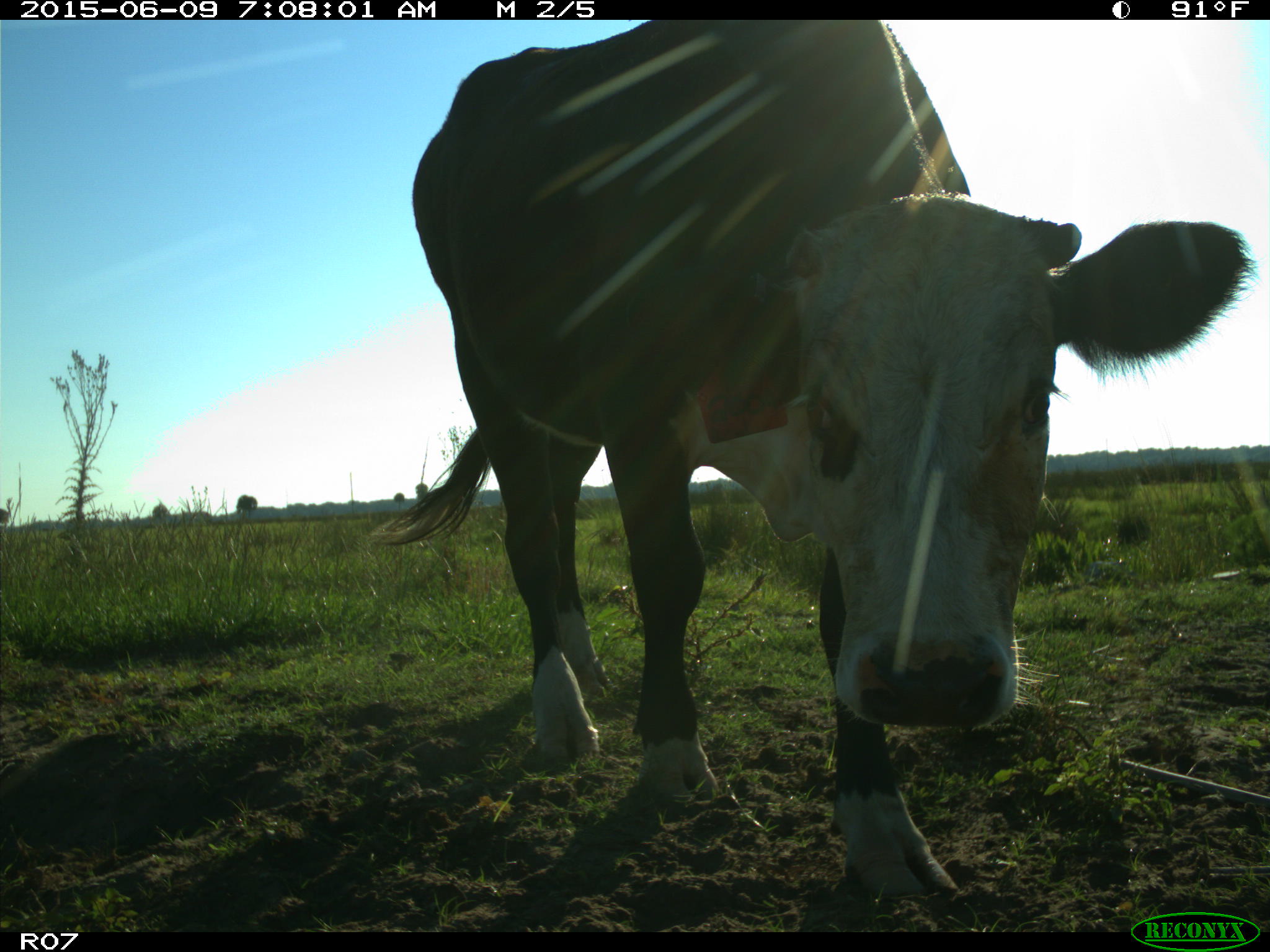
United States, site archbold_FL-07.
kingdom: Animalia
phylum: Chordata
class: Mammalia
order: Artiodactyla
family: Bovidae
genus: Bos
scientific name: Bos taurus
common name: domestic cow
Bos taurus (domestic cow).